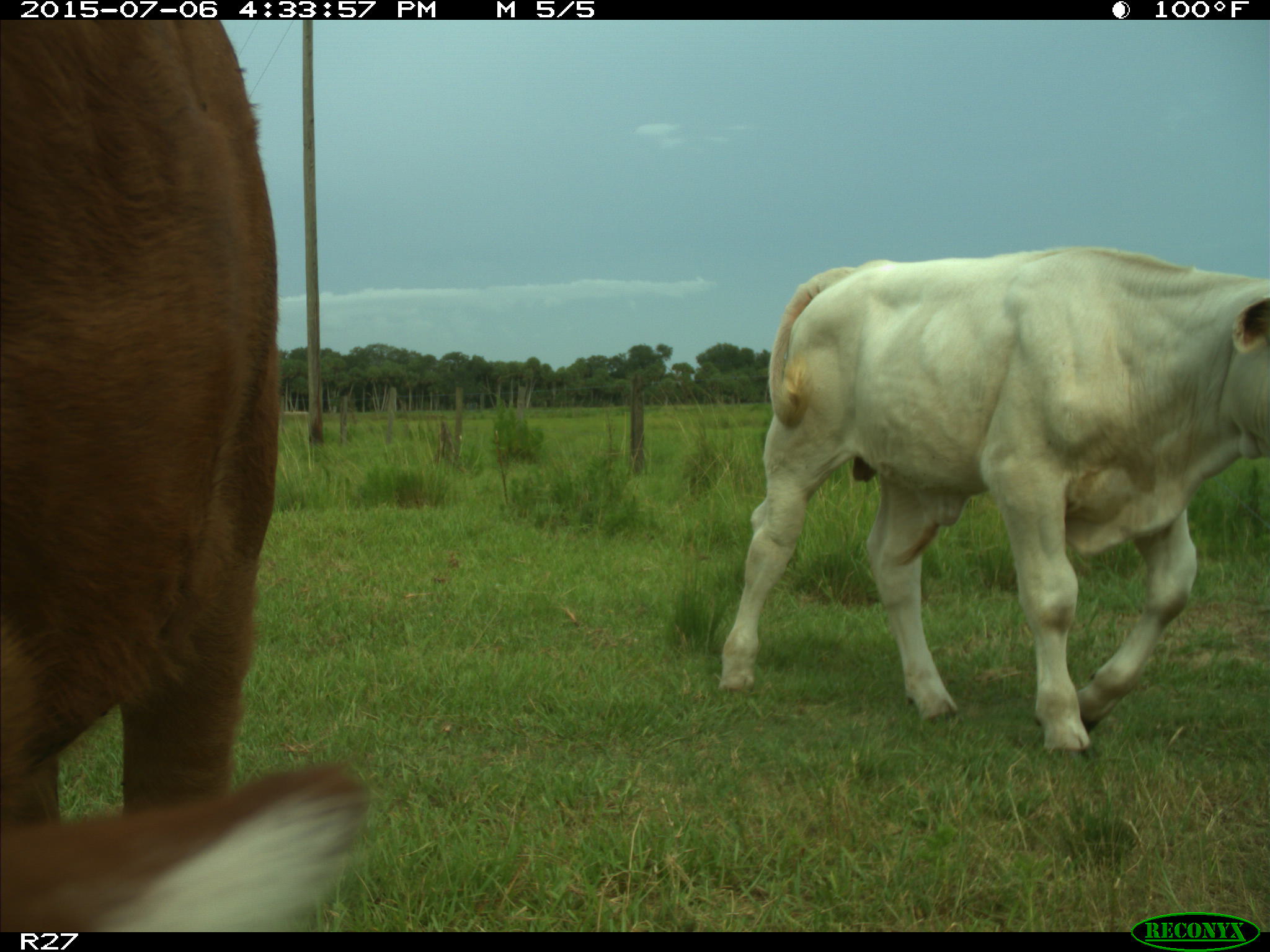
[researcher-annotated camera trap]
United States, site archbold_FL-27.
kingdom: Animalia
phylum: Chordata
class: Mammalia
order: Artiodactyla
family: Bovidae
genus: Bos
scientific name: Bos taurus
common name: domestic cow